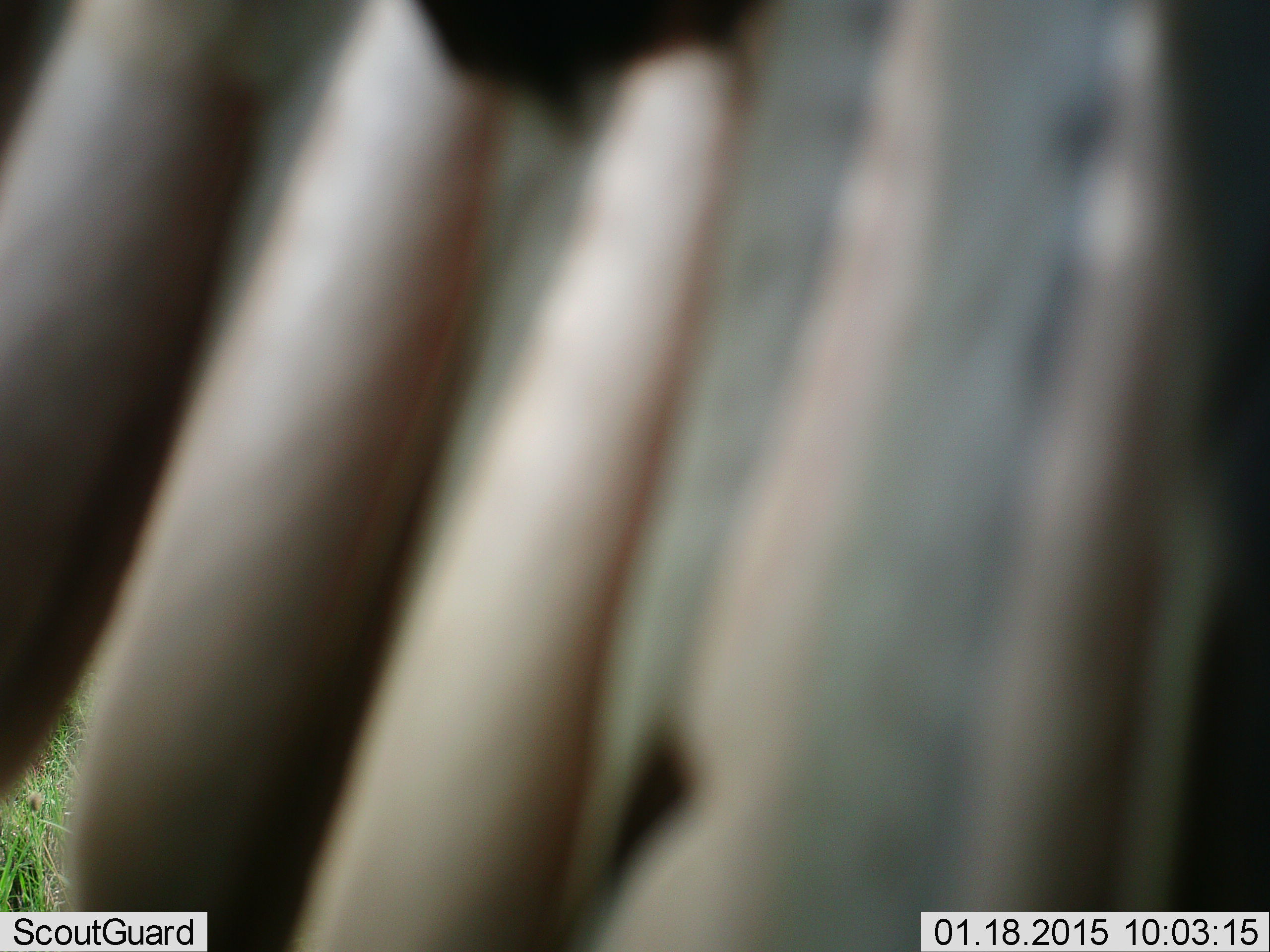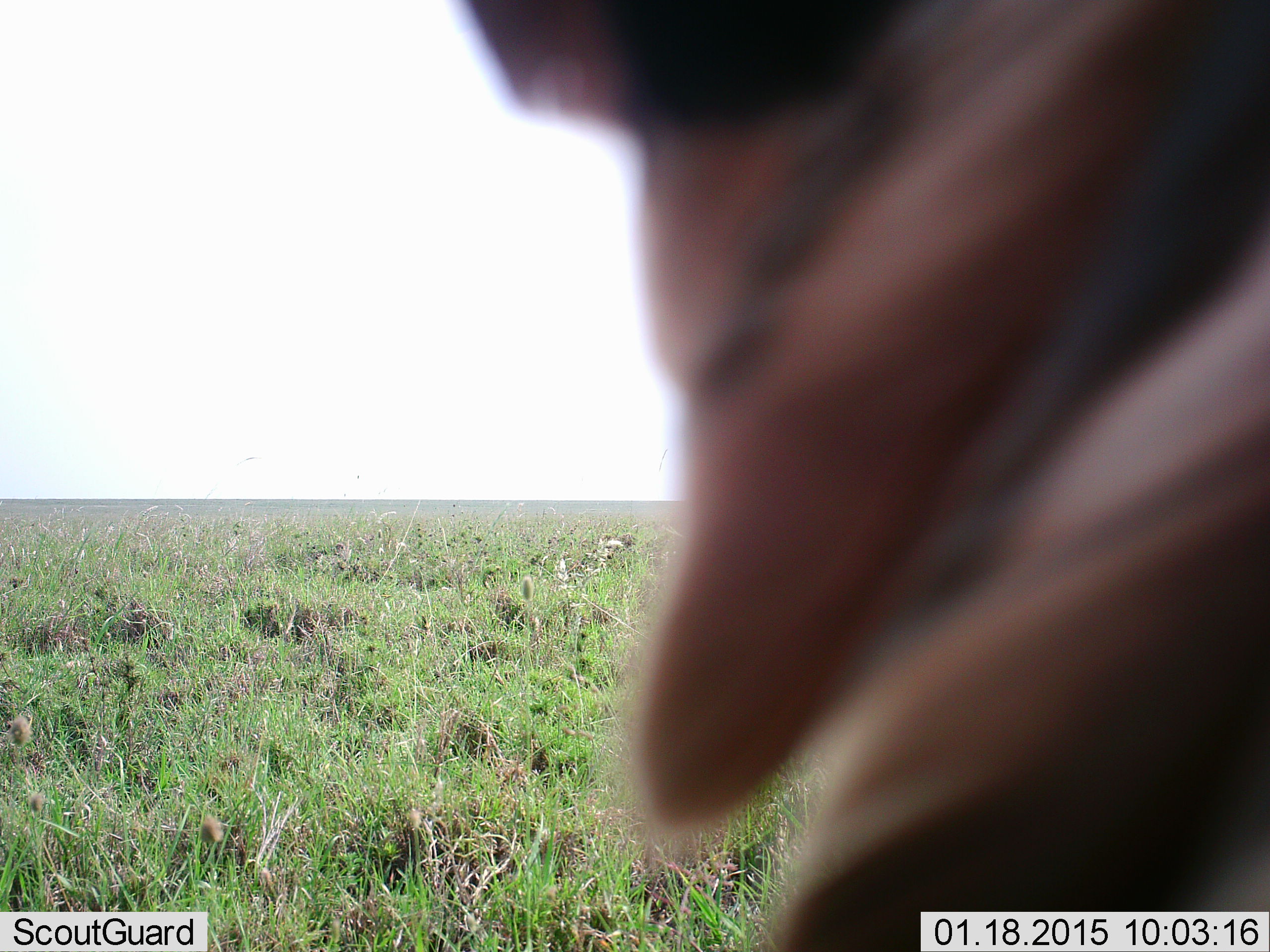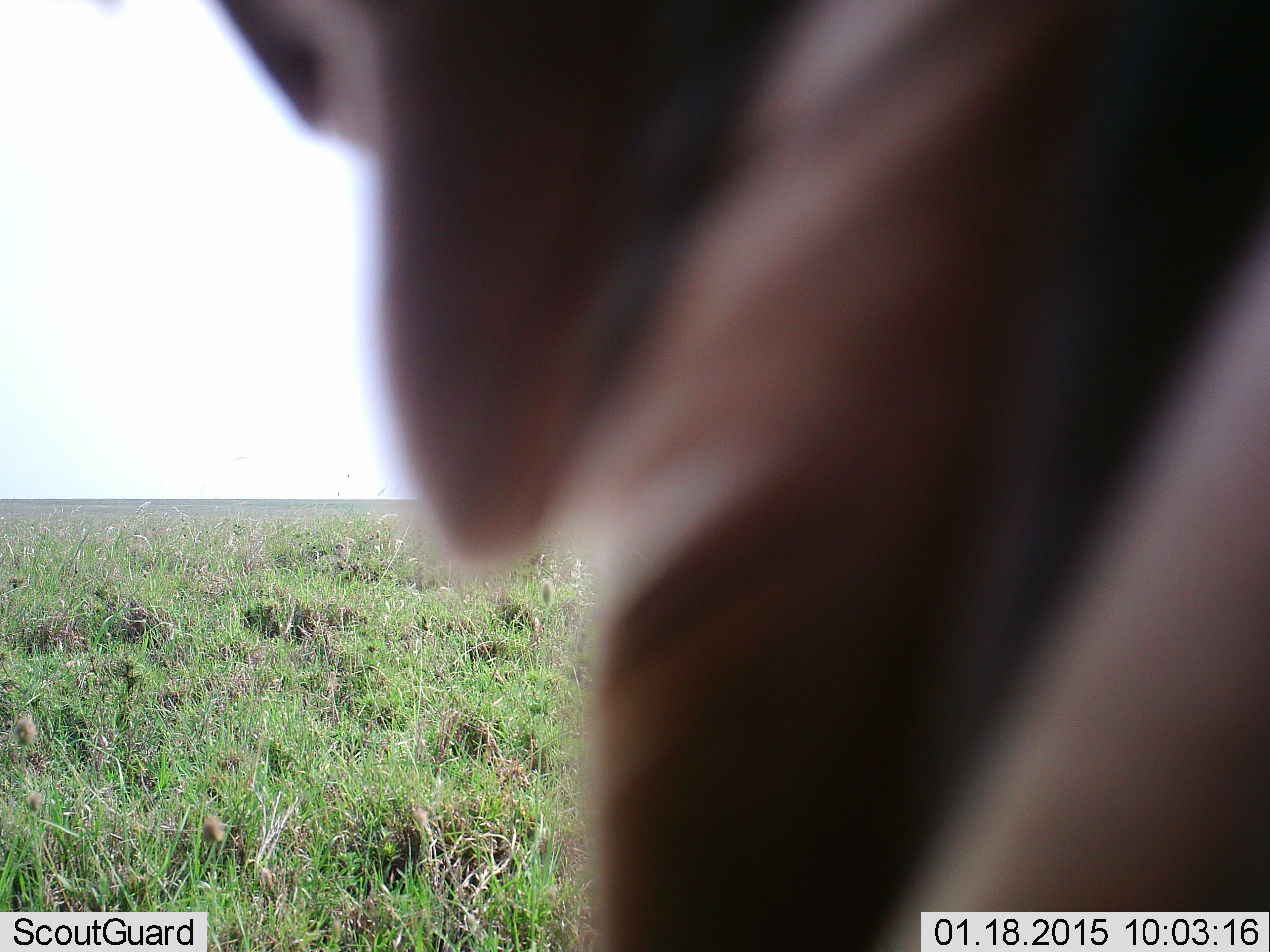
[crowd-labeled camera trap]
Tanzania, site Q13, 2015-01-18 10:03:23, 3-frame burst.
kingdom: Animalia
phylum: Chordata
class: Aves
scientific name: Aves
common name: bird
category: otherbird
Otherbird (bird) (Aves), count 1. Behavior (volunteer vote fractions): standing 38%, resting 38%, moving 25%, interacting 0%. Young present (vote fraction): 0%. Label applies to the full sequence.